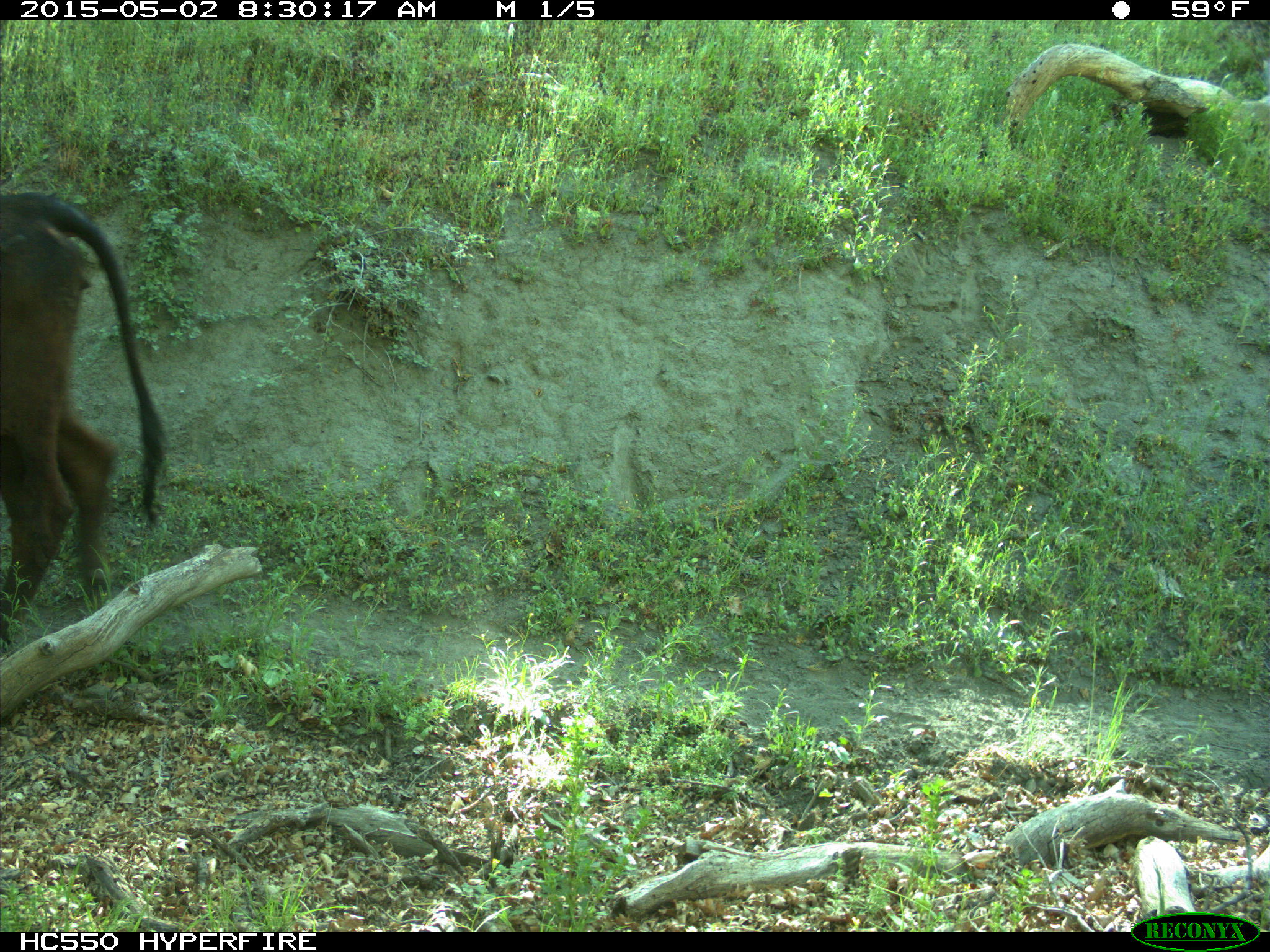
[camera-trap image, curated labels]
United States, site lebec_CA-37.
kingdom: Animalia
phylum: Chordata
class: Mammalia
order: Artiodactyla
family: Bovidae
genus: Bos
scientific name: Bos taurus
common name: domestic cow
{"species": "Bos taurus (domestic cow)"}